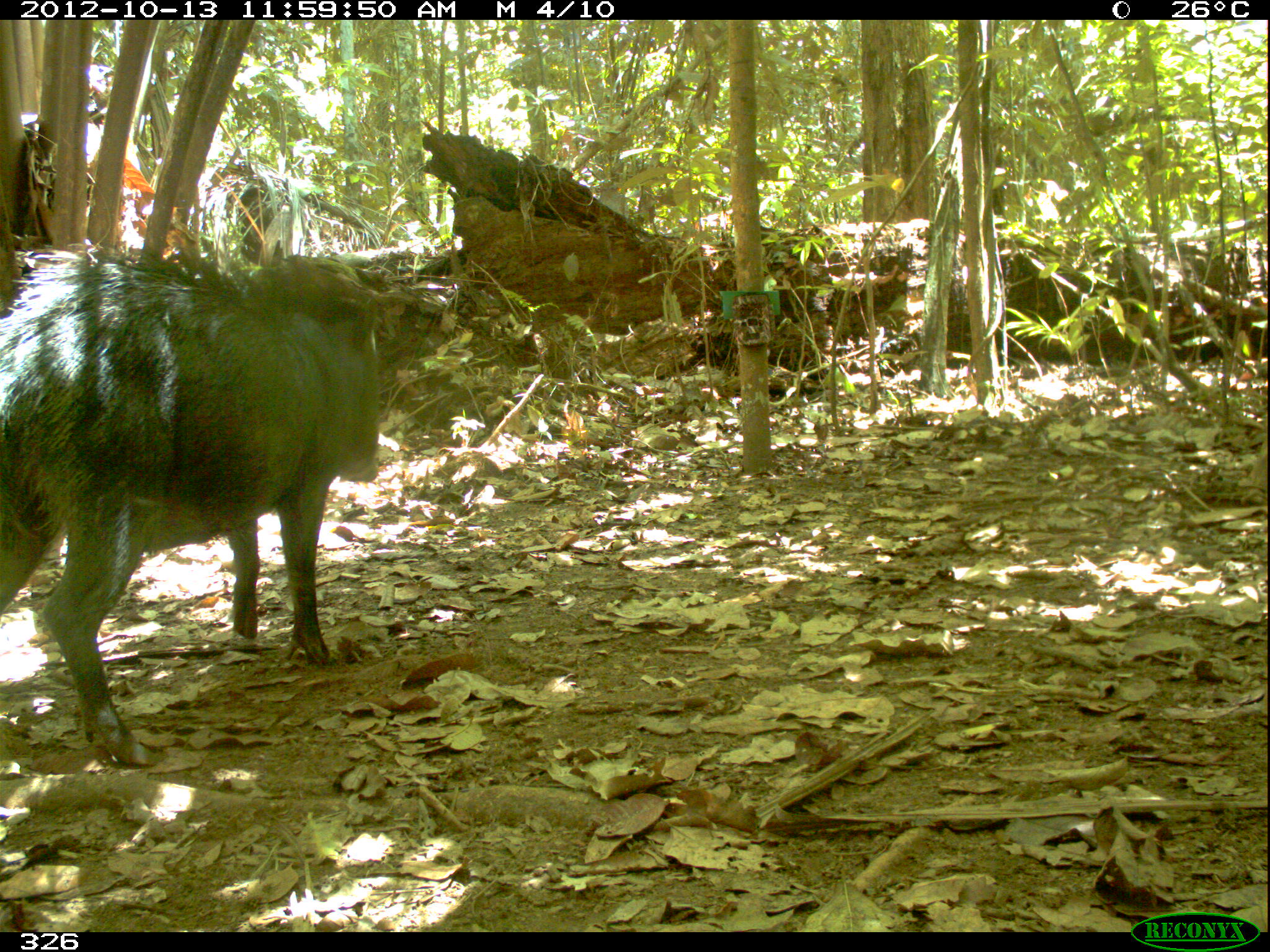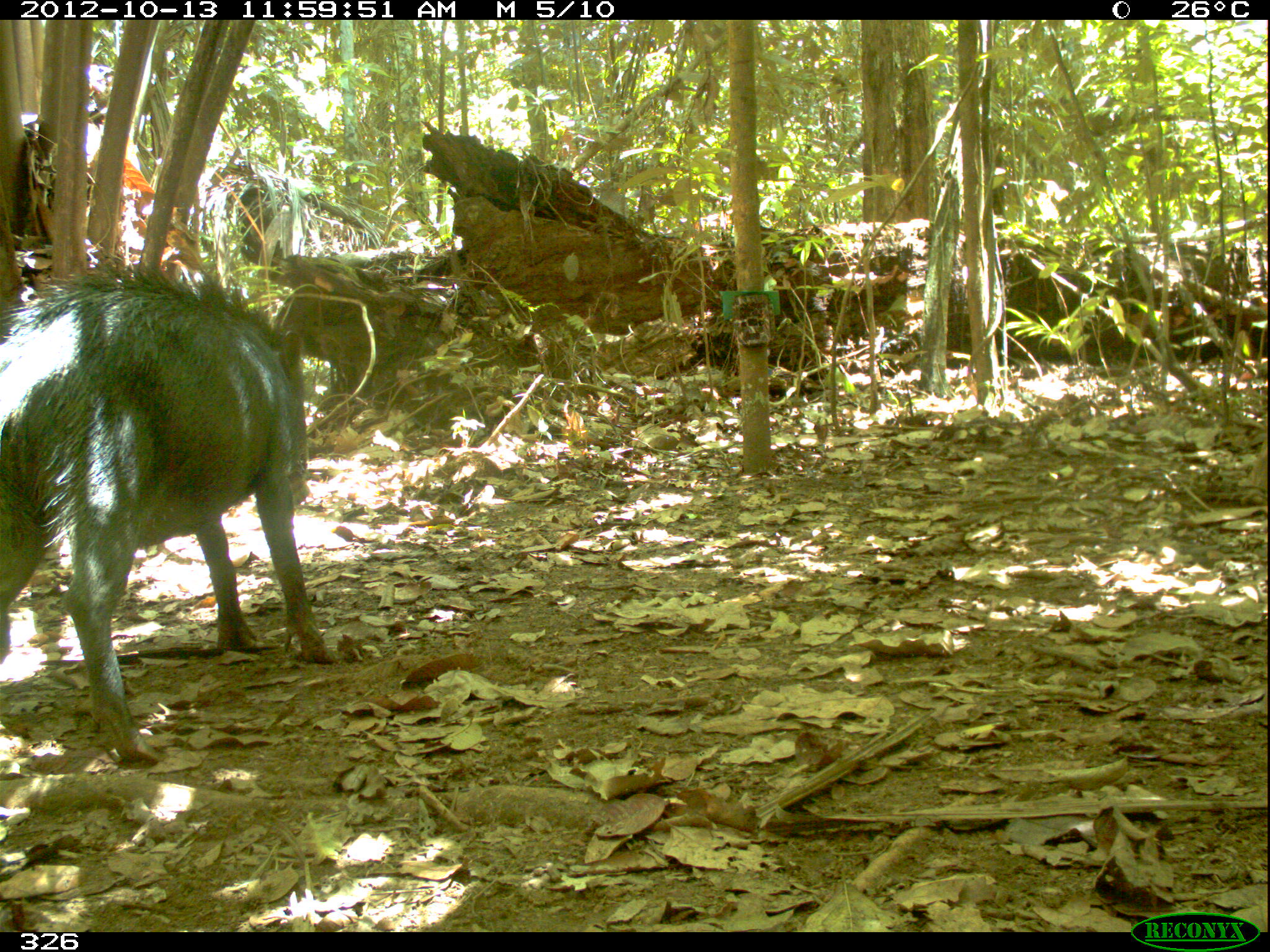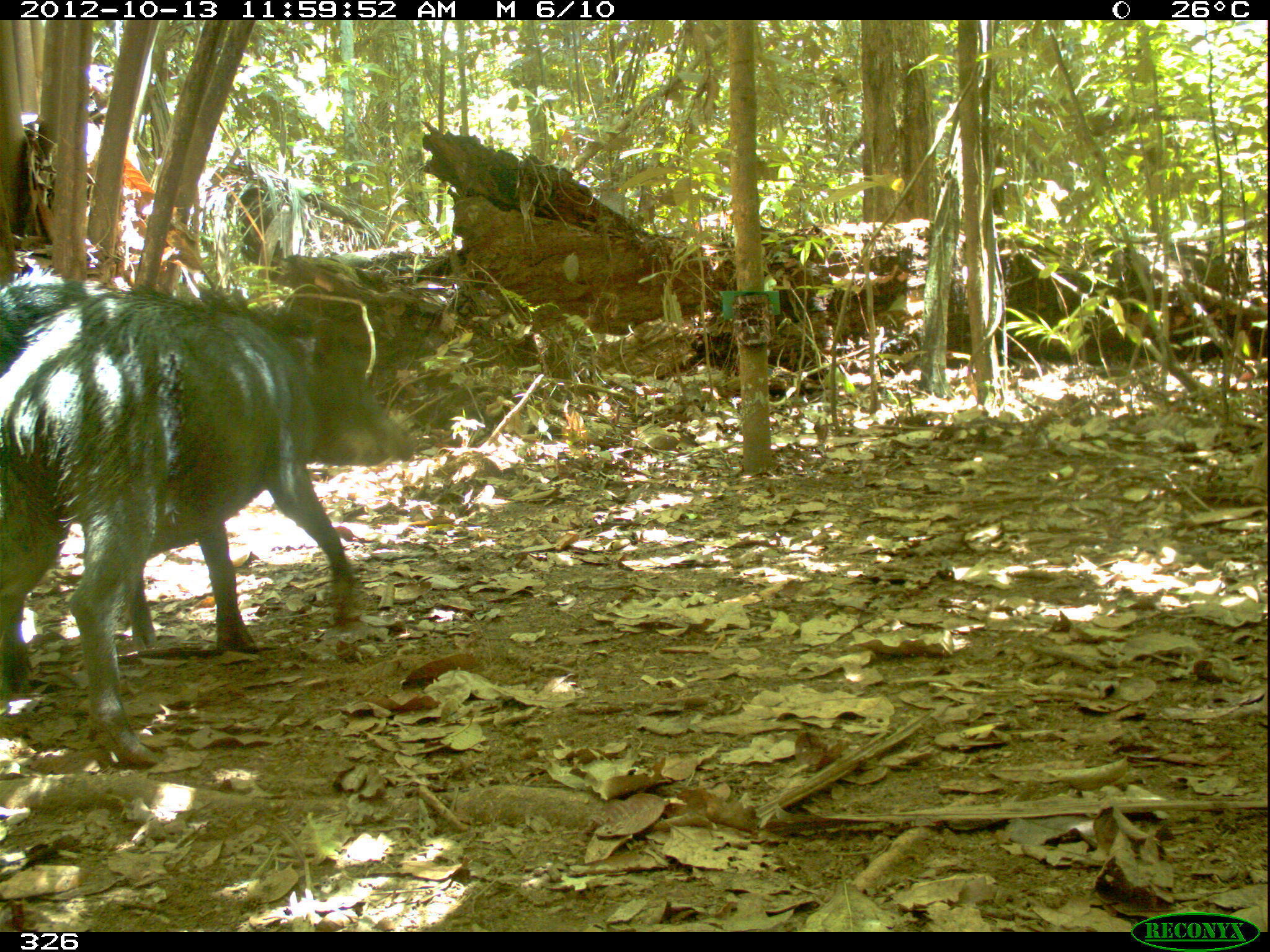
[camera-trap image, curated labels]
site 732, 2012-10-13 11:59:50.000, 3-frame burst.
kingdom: Animalia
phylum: Chordata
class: Mammalia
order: Artiodactyla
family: Tayassuidae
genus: Tayassu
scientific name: Tayassu pecari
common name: white-lipped peccary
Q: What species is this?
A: Tayassu pecari (white-lipped peccary).